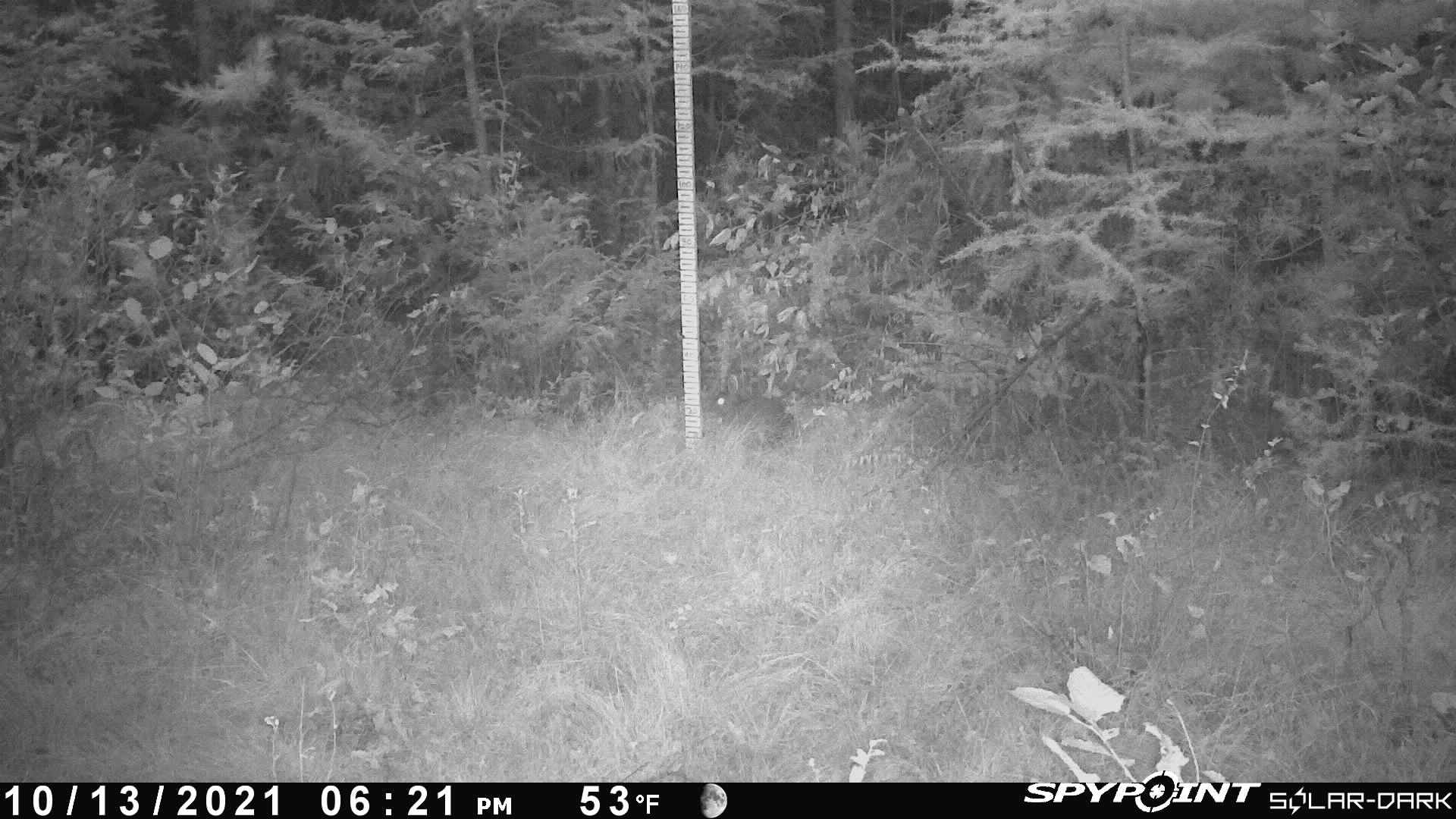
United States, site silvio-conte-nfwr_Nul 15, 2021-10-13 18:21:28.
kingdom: Animalia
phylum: Chordata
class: Mammalia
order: Lagomorpha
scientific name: Lagomorpha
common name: rabbit or hare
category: rabbit or hare sp.